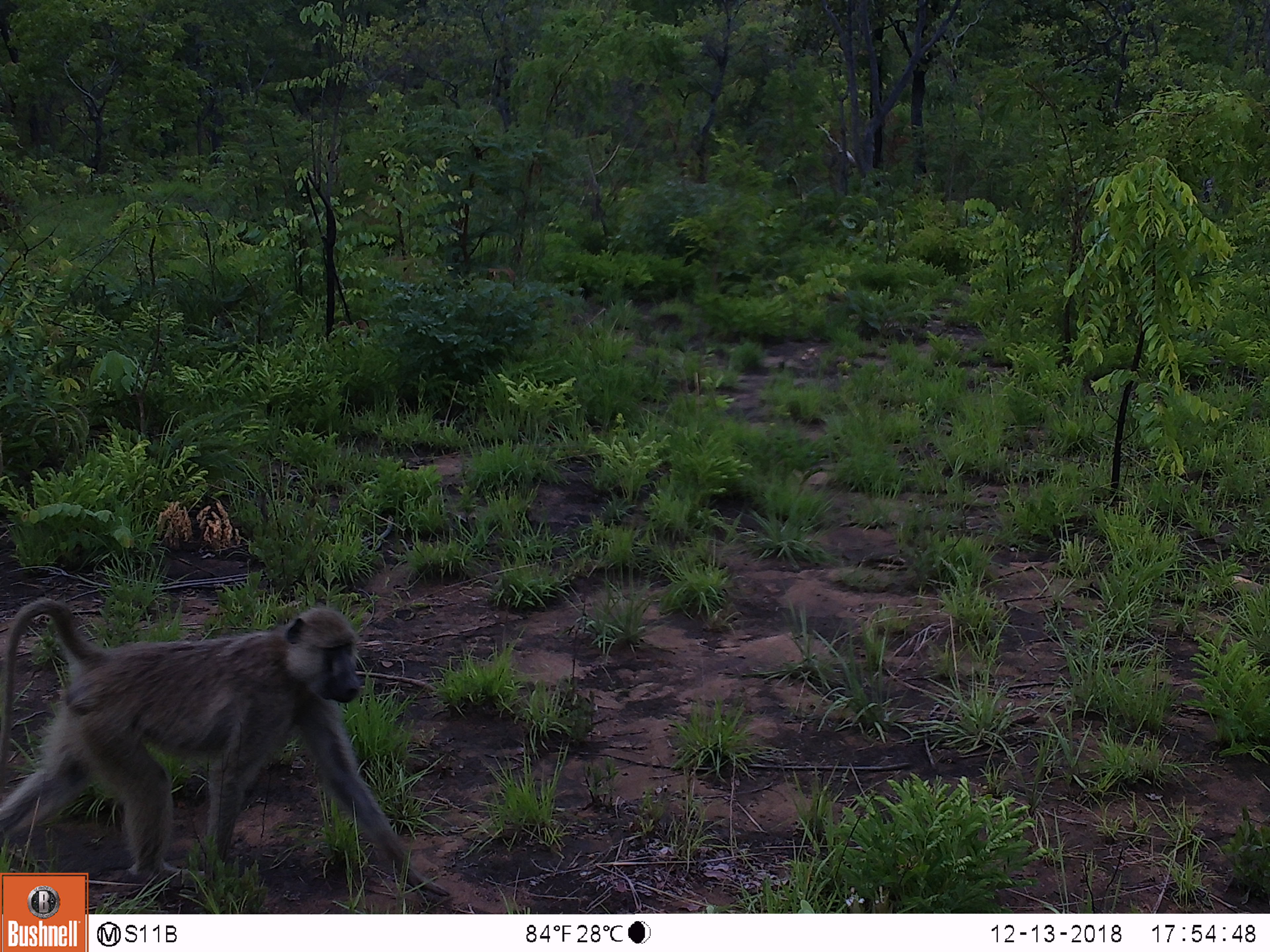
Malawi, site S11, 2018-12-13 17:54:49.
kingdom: Animalia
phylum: Chordata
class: Mammalia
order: Primates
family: Cercopithecidae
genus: Papio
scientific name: Papio cynocephalus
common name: yellow baboon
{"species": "yellow baboon (Papio cynocephalus)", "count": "1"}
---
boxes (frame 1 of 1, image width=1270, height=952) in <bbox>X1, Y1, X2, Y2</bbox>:
yellow baboon: <bbox>0, 581, 435, 869</bbox>